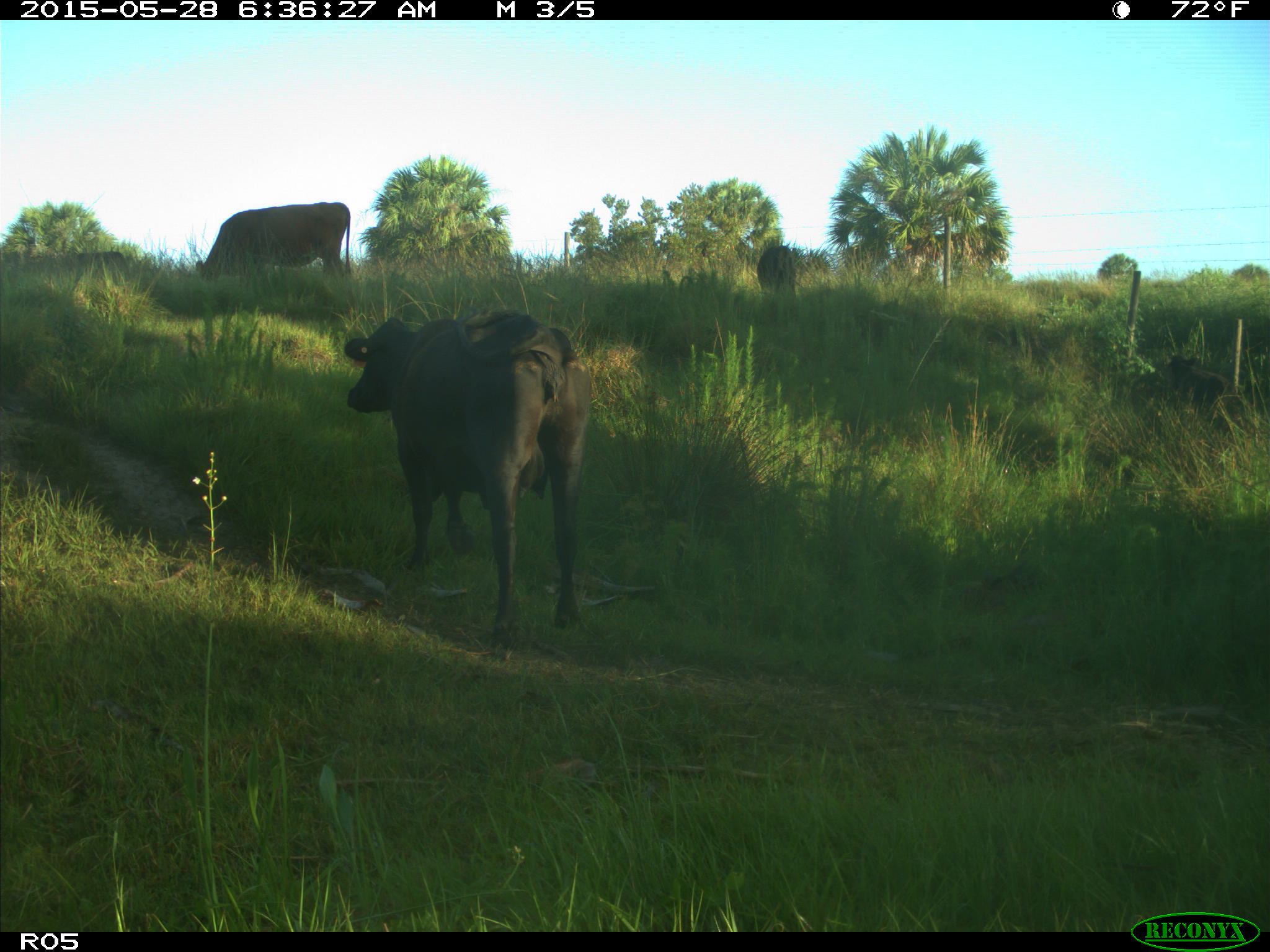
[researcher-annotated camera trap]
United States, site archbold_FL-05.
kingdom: Animalia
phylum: Chordata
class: Mammalia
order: Artiodactyla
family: Bovidae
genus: Bos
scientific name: Bos taurus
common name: domestic cow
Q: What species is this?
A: Bos taurus (domestic cow).